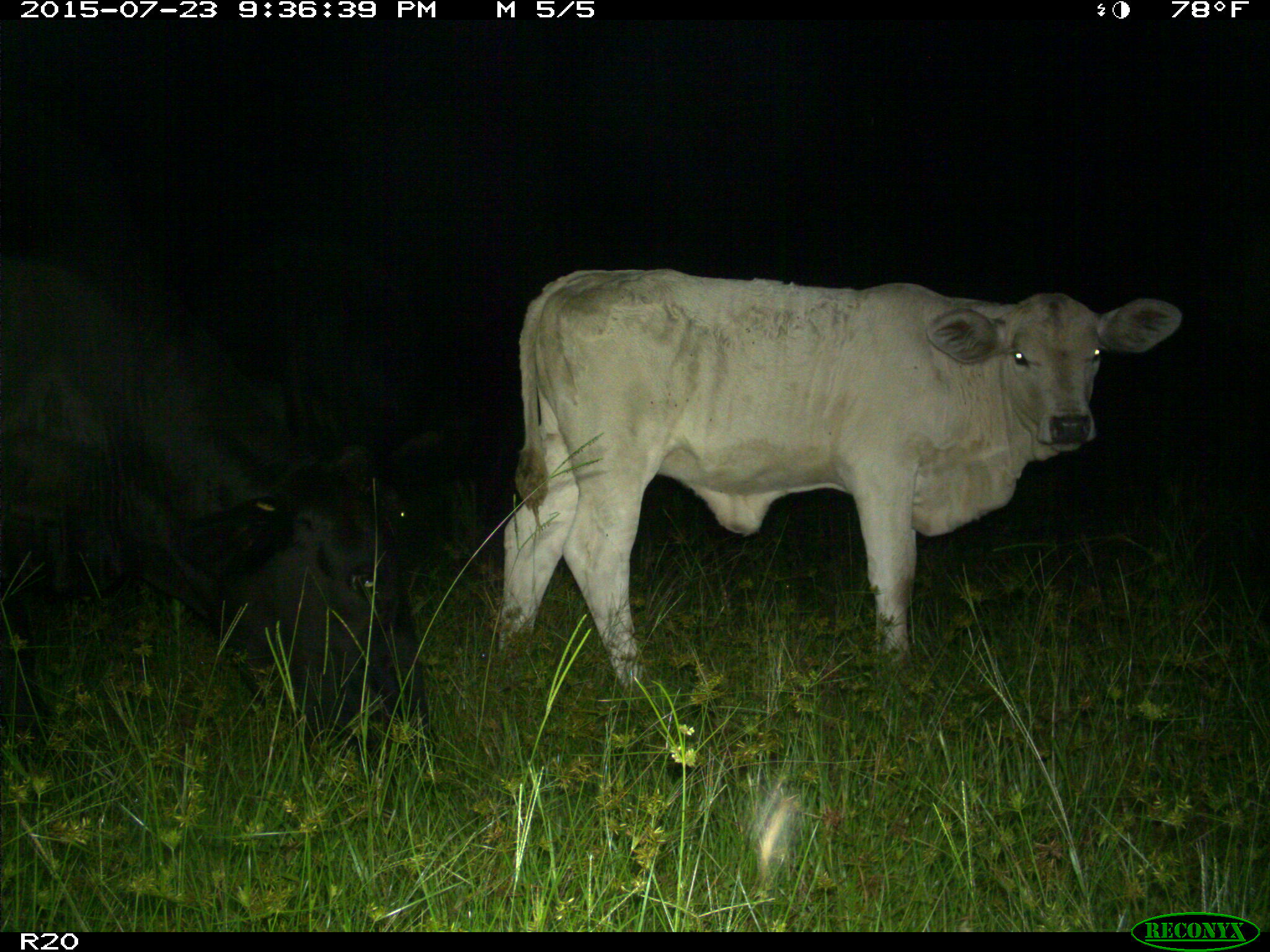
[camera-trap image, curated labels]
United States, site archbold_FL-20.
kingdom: Animalia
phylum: Chordata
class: Mammalia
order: Artiodactyla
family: Bovidae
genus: Bos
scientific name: Bos taurus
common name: domestic cow